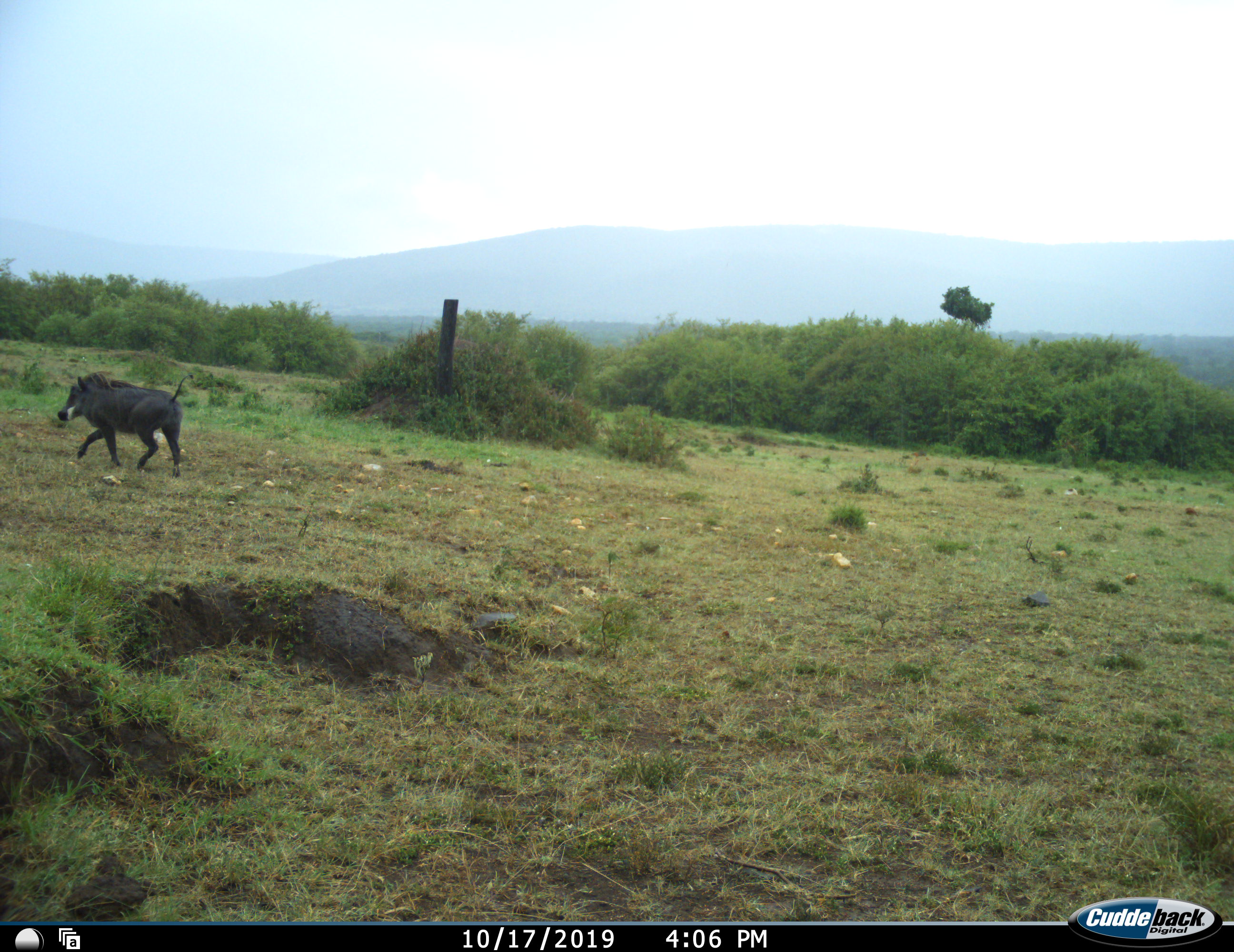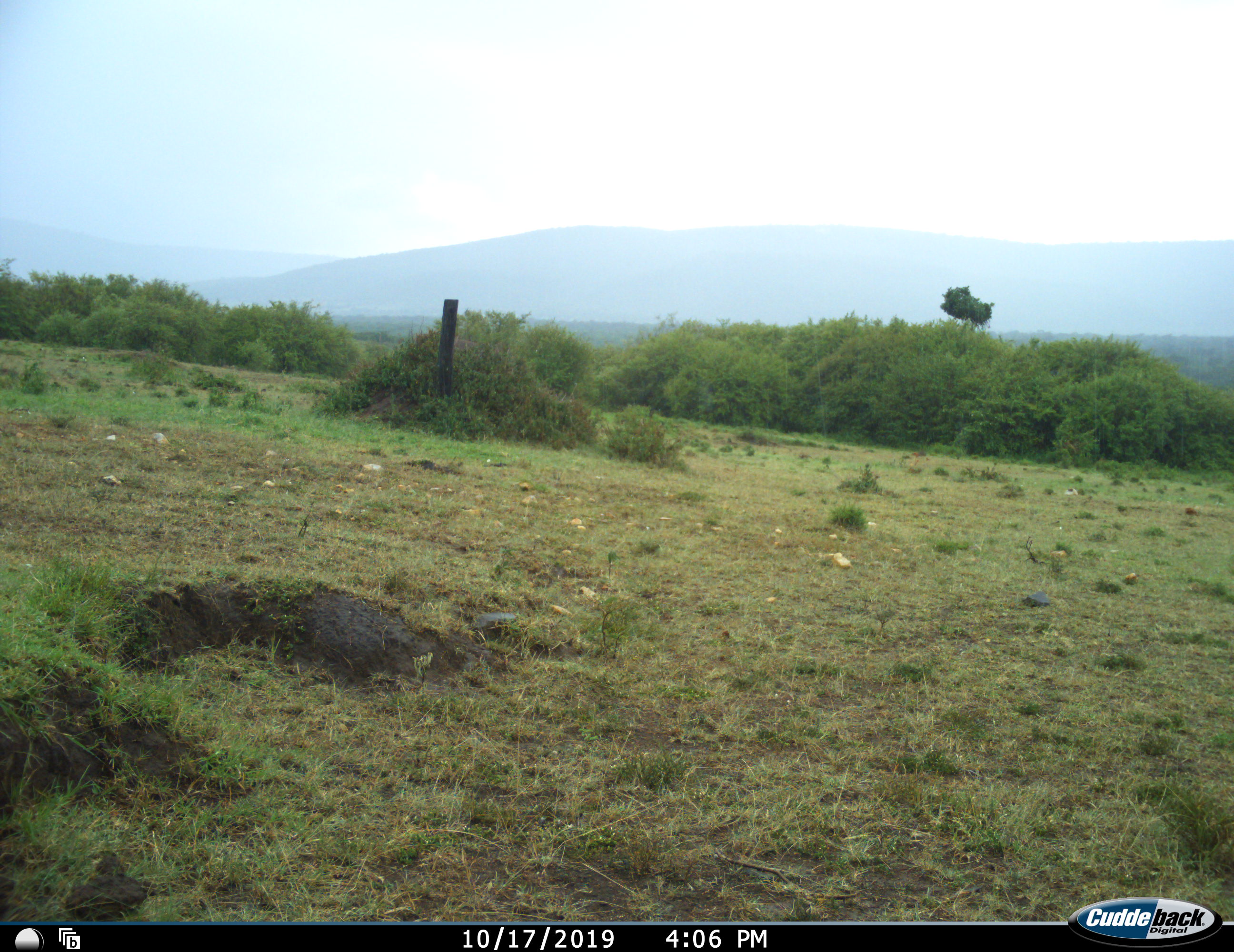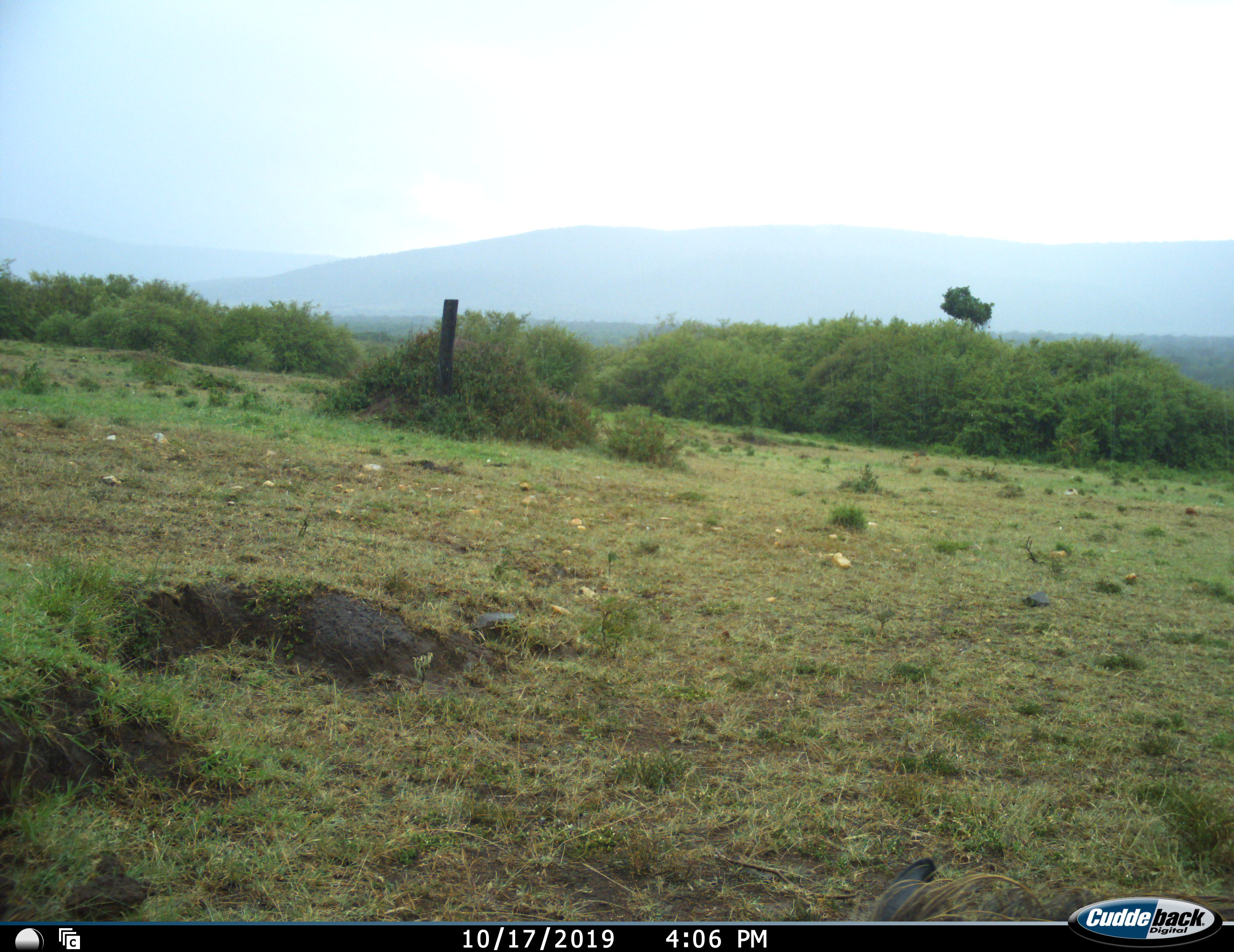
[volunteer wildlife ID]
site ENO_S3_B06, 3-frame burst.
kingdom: Animalia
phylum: Chordata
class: Mammalia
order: Artiodactyla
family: Suidae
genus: Phacochoerus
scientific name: Phacochoerus africanus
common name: warthog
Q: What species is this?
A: Warthog (Phacochoerus africanus).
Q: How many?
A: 1.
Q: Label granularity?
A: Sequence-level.